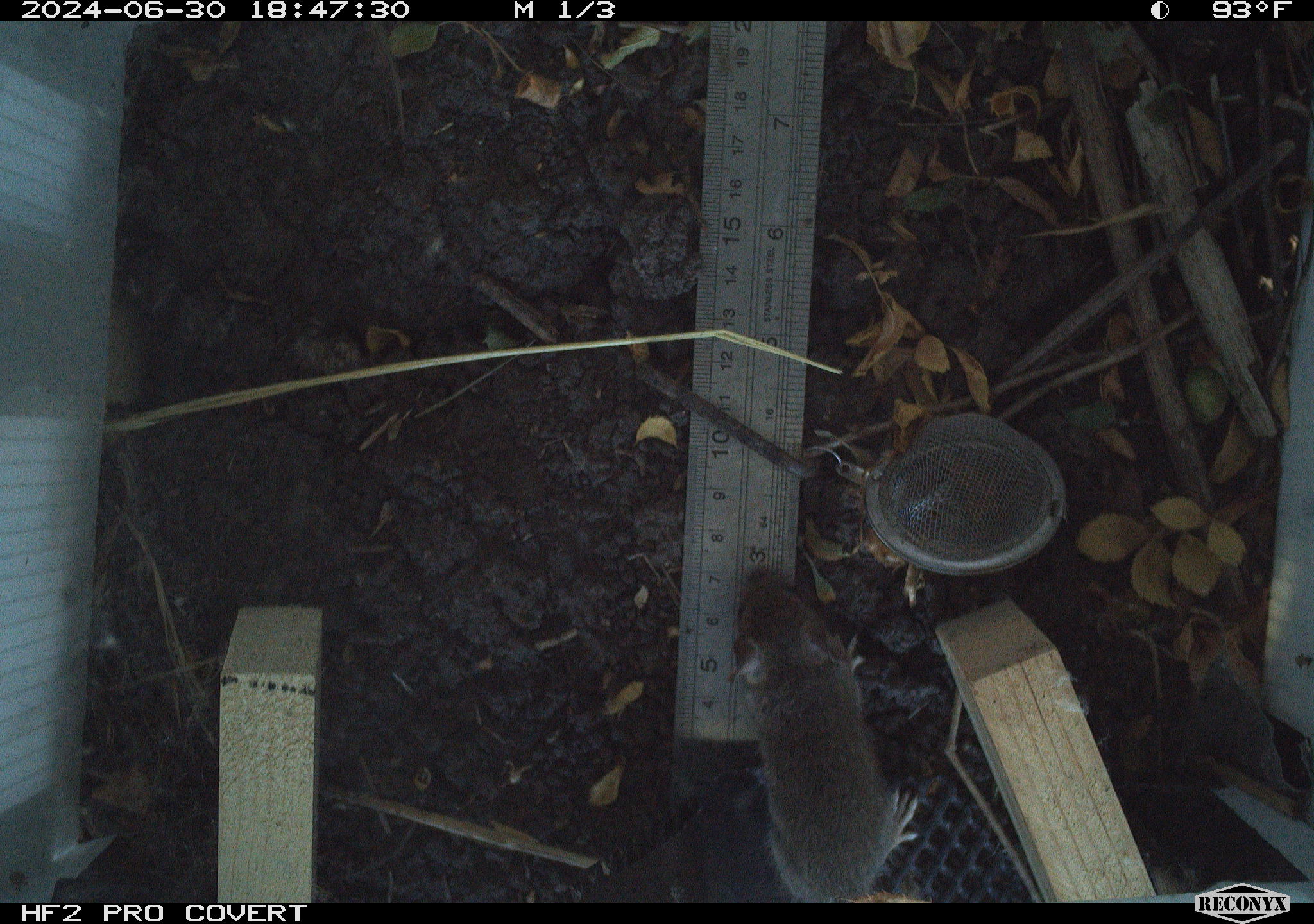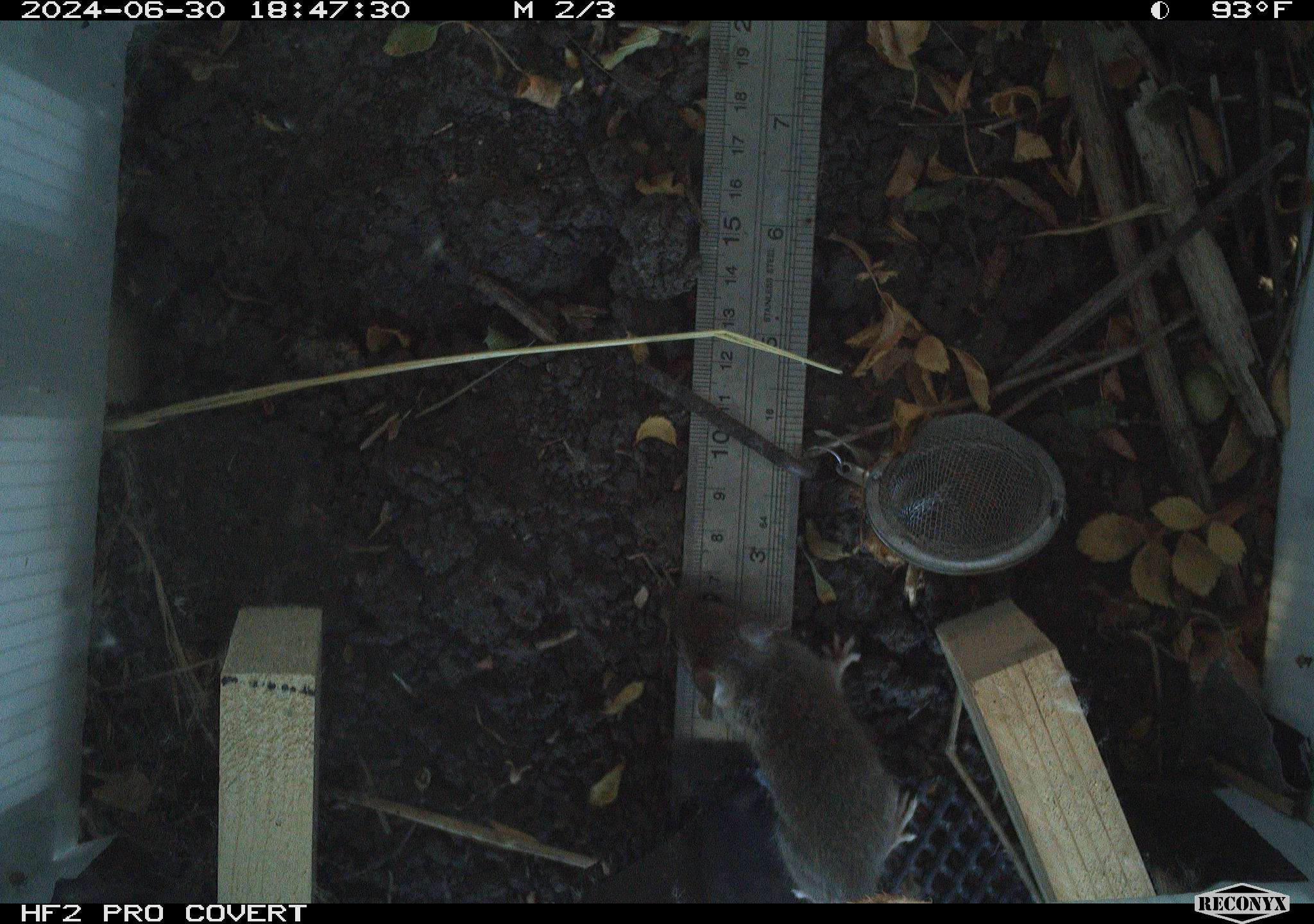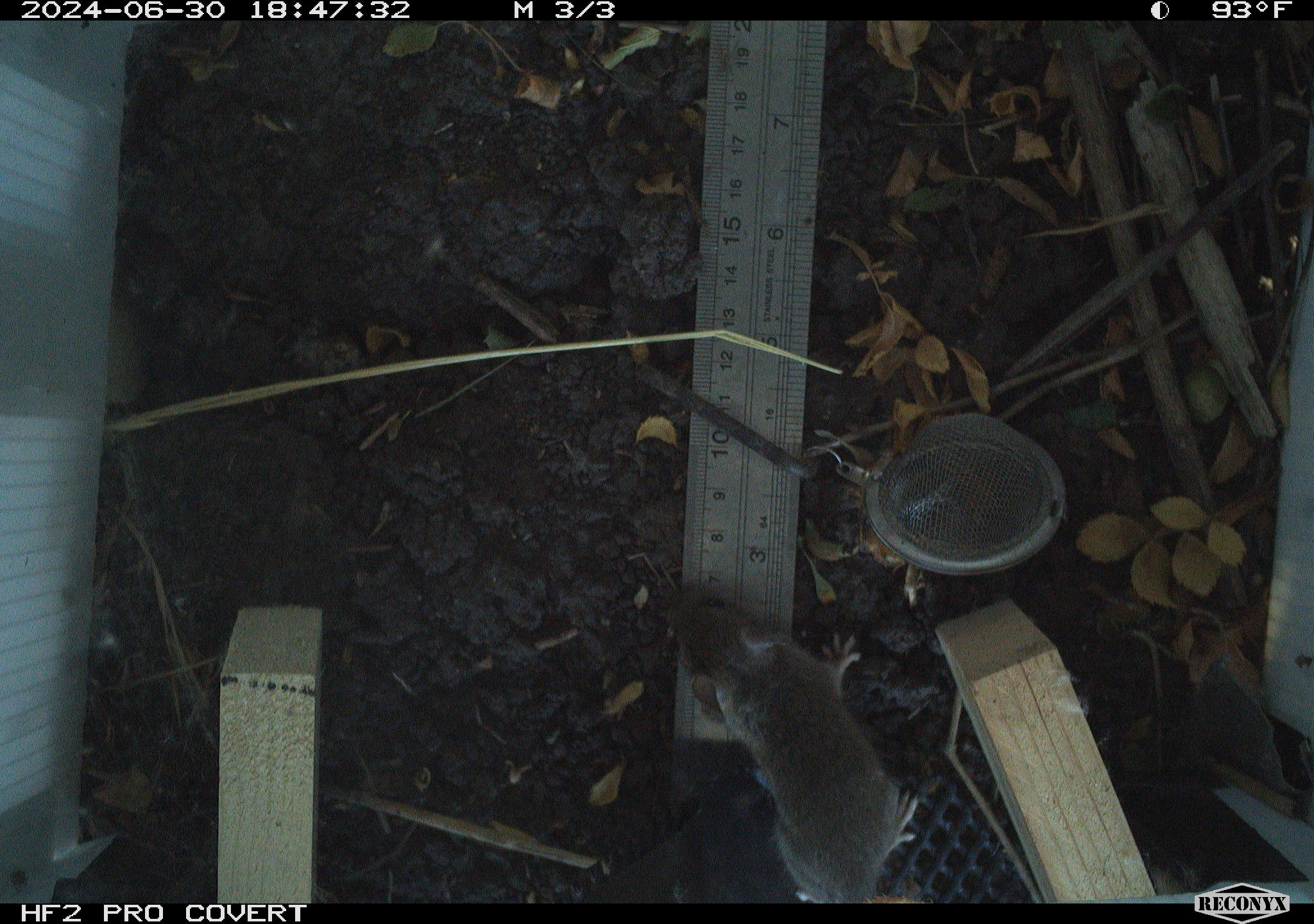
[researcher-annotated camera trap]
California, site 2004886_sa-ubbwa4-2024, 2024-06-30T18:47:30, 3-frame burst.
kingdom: Animalia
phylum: Chordata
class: Mammalia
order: Rodentia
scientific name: Rodentia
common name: woodrat or rat or mouse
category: woodrat or rat or mouse species